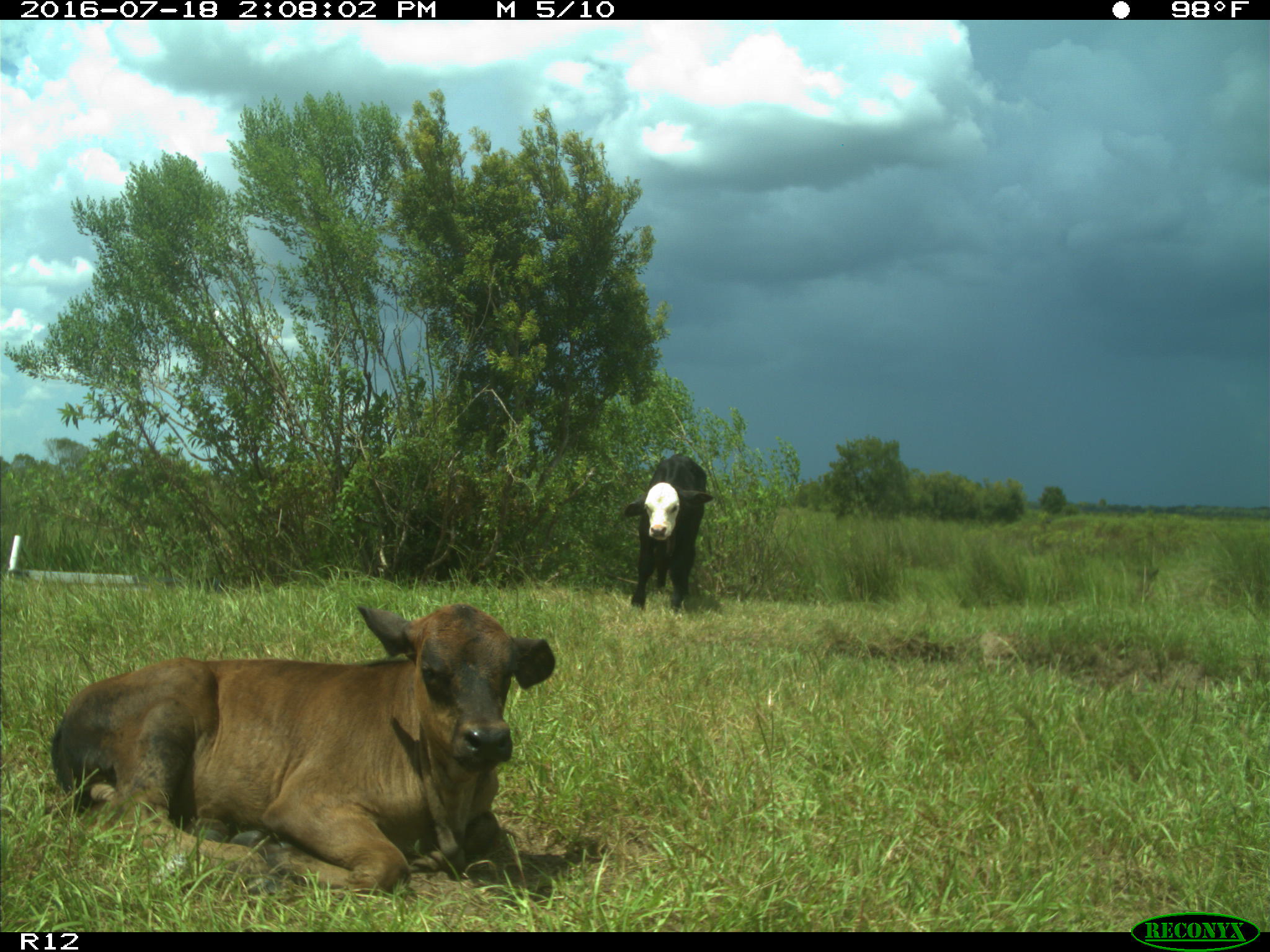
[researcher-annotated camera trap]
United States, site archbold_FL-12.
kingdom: Animalia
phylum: Chordata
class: Mammalia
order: Artiodactyla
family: Bovidae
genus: Bos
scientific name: Bos taurus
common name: domestic cow